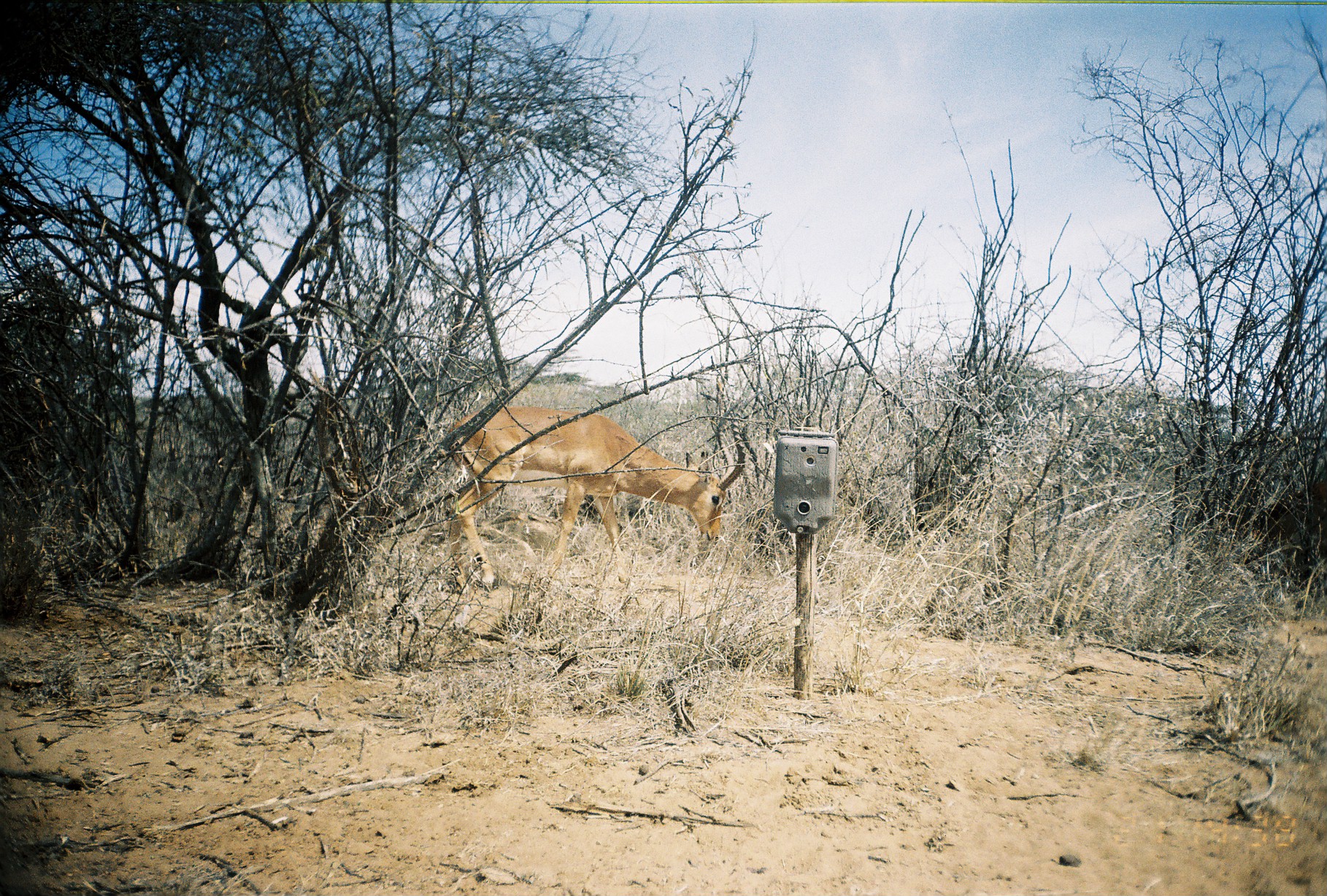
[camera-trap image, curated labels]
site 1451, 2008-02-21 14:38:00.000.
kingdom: Animalia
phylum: Chordata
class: Mammalia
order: Artiodactyla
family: Bovidae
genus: Aepyceros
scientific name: Aepyceros melampus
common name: impala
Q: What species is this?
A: Aepyceros melampus (impala).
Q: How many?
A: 1.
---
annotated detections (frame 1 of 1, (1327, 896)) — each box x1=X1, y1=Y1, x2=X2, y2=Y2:
aepyceros melampus: x1=446, y1=391, x2=758, y2=592